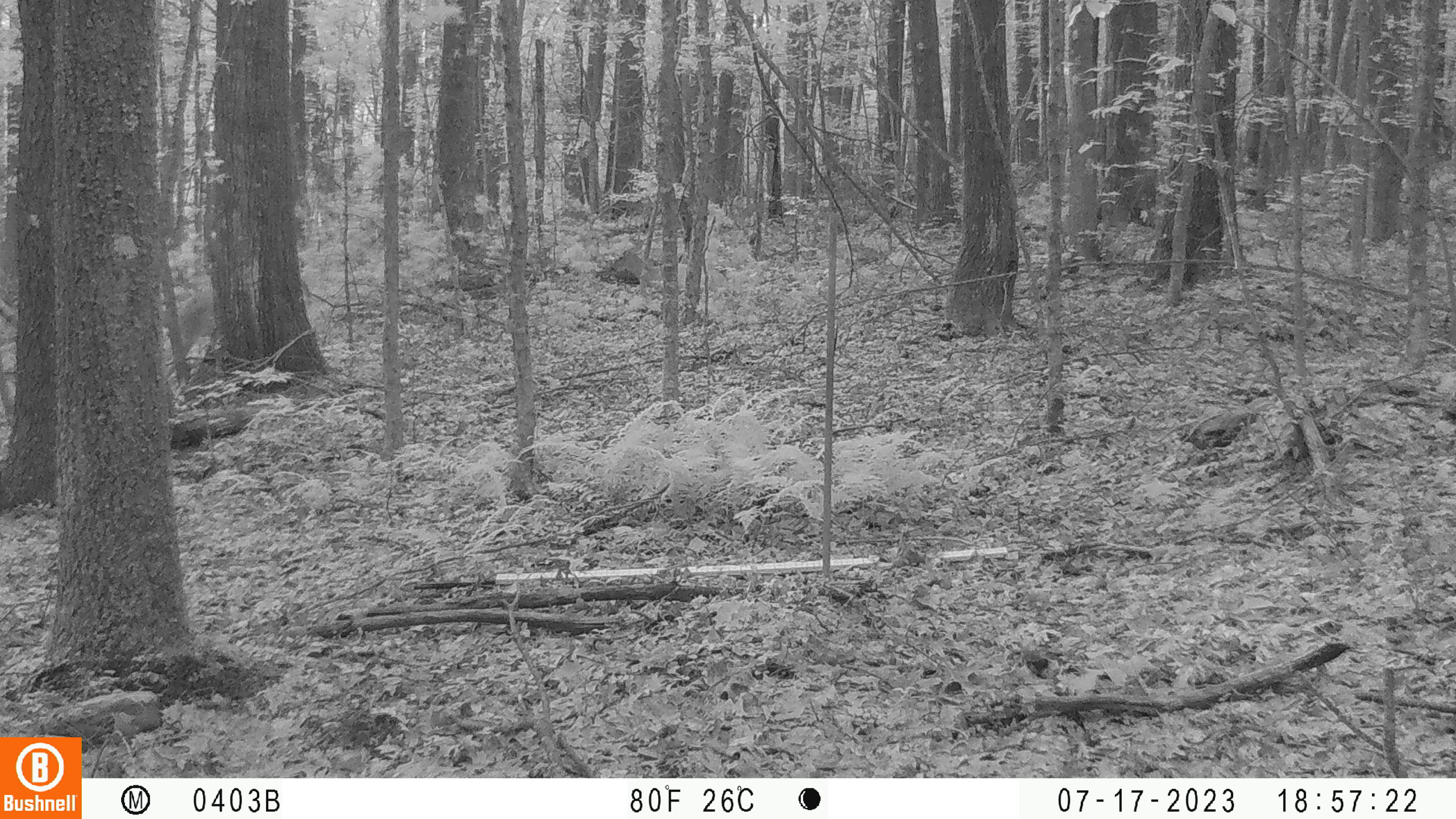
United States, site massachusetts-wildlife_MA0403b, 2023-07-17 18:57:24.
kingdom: Animalia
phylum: Chordata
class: Mammalia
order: Artiodactyla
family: Cervidae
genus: Odocoileus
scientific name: Odocoileus virginianus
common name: white-tailed deer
White-tailed deer (Odocoileus virginianus).